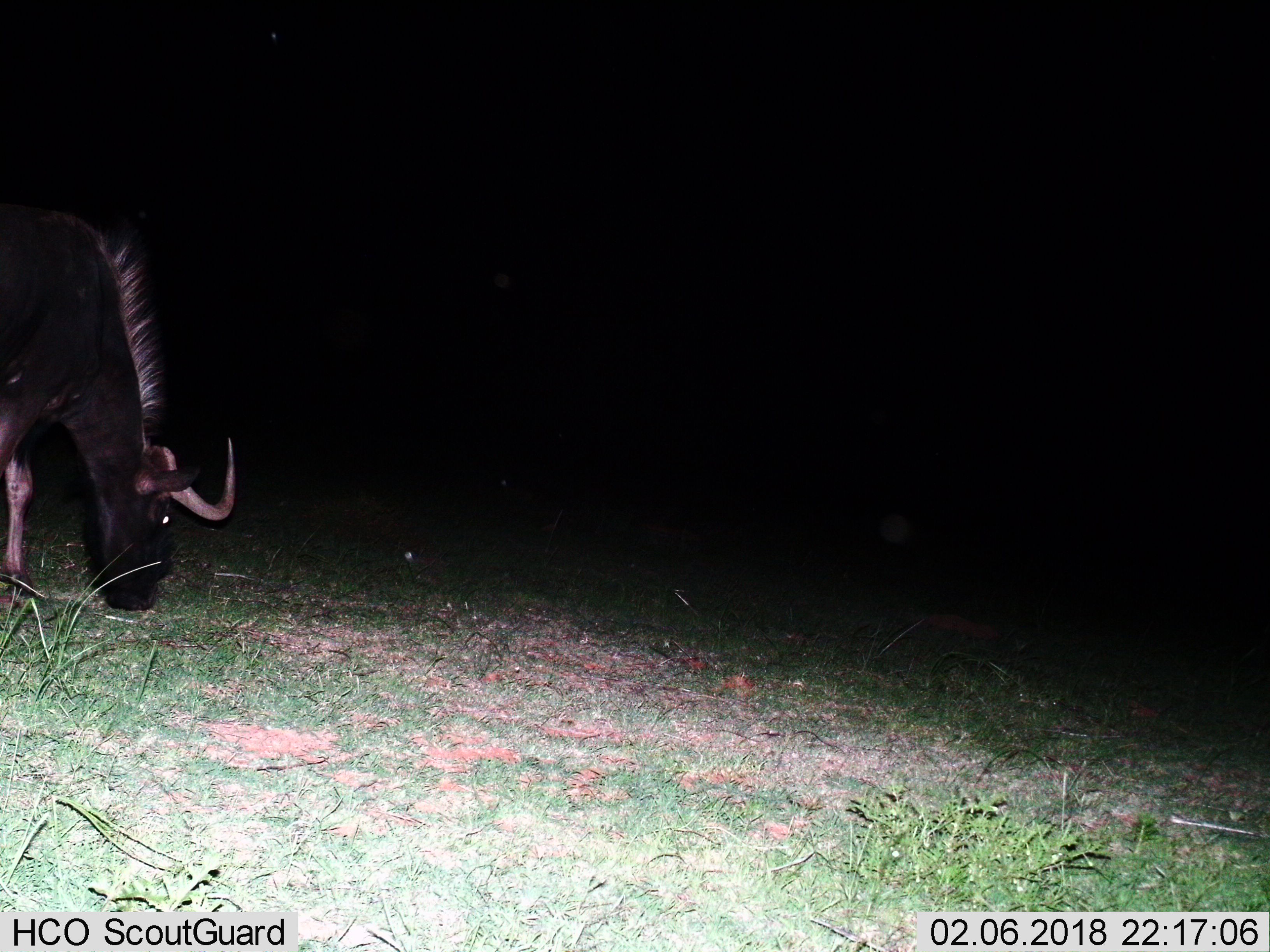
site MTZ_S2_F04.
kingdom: Animalia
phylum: Chordata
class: Mammalia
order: Artiodactyla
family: Bovidae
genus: Connochaetes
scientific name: Connochaetes gnou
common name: black wildebeest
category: wildebeestblack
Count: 1.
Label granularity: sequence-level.